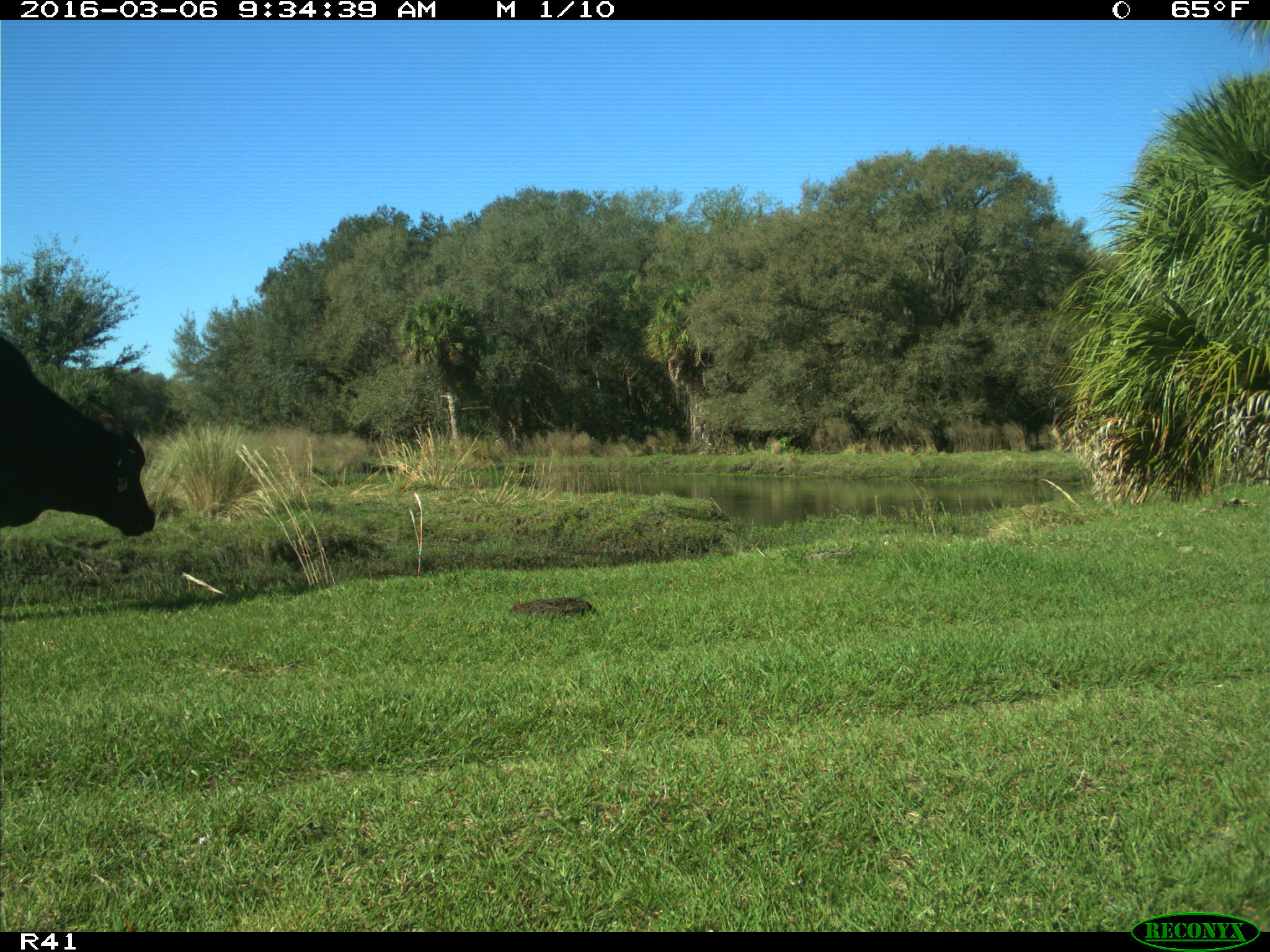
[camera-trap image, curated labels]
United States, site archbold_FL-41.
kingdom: Animalia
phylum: Chordata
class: Mammalia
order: Artiodactyla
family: Bovidae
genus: Bos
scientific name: Bos taurus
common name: domestic cow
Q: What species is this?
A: Bos taurus (domestic cow).